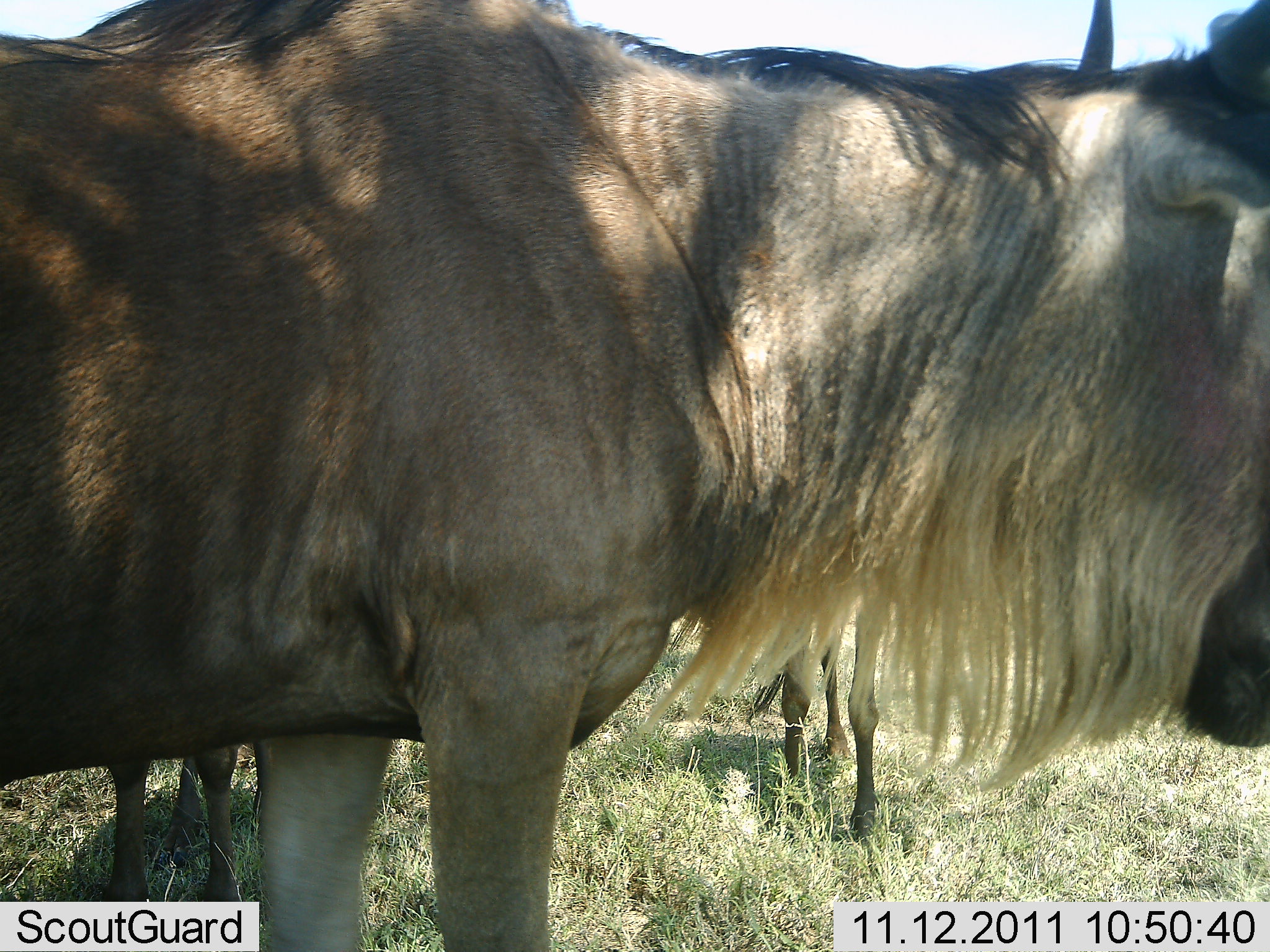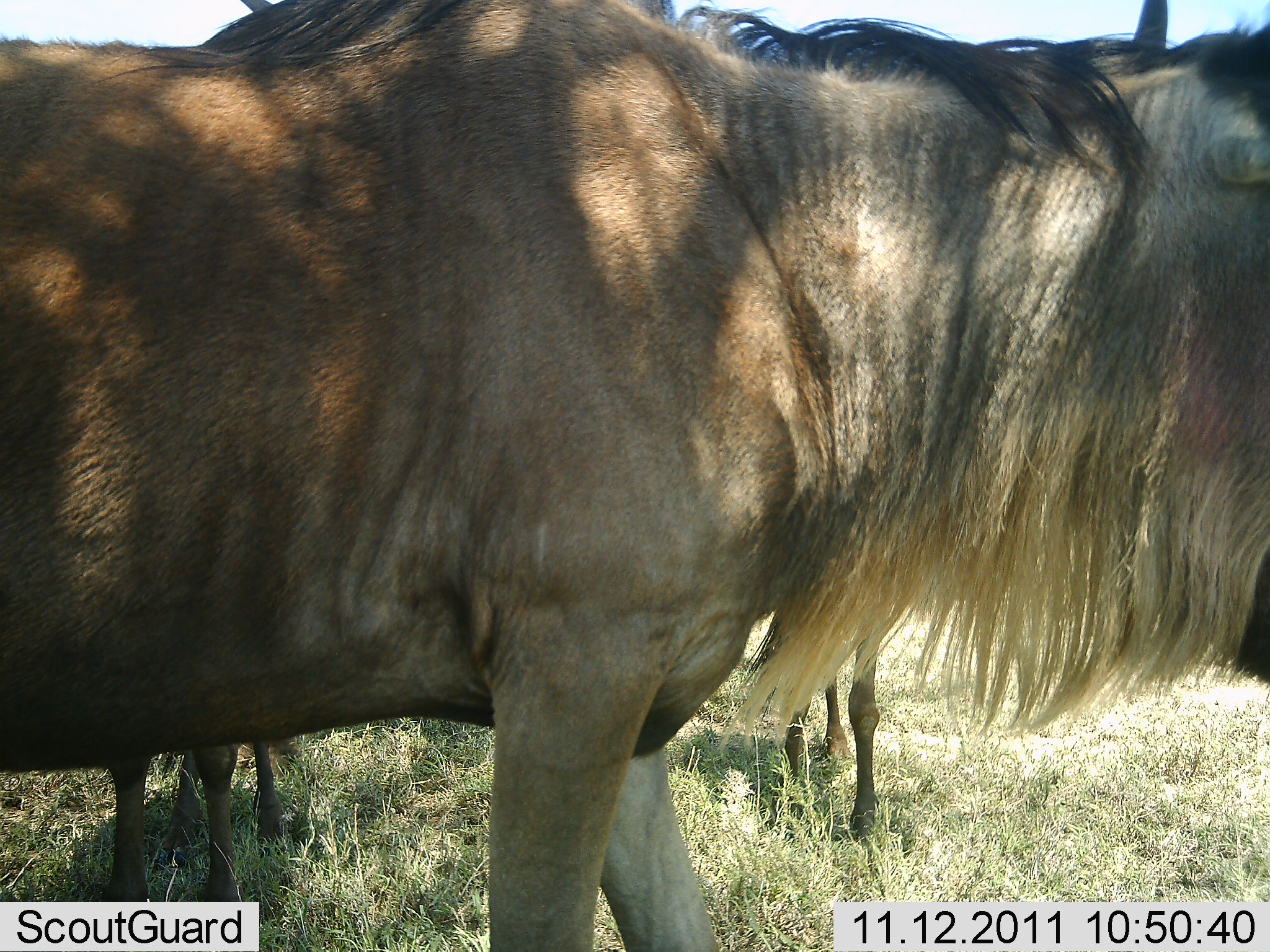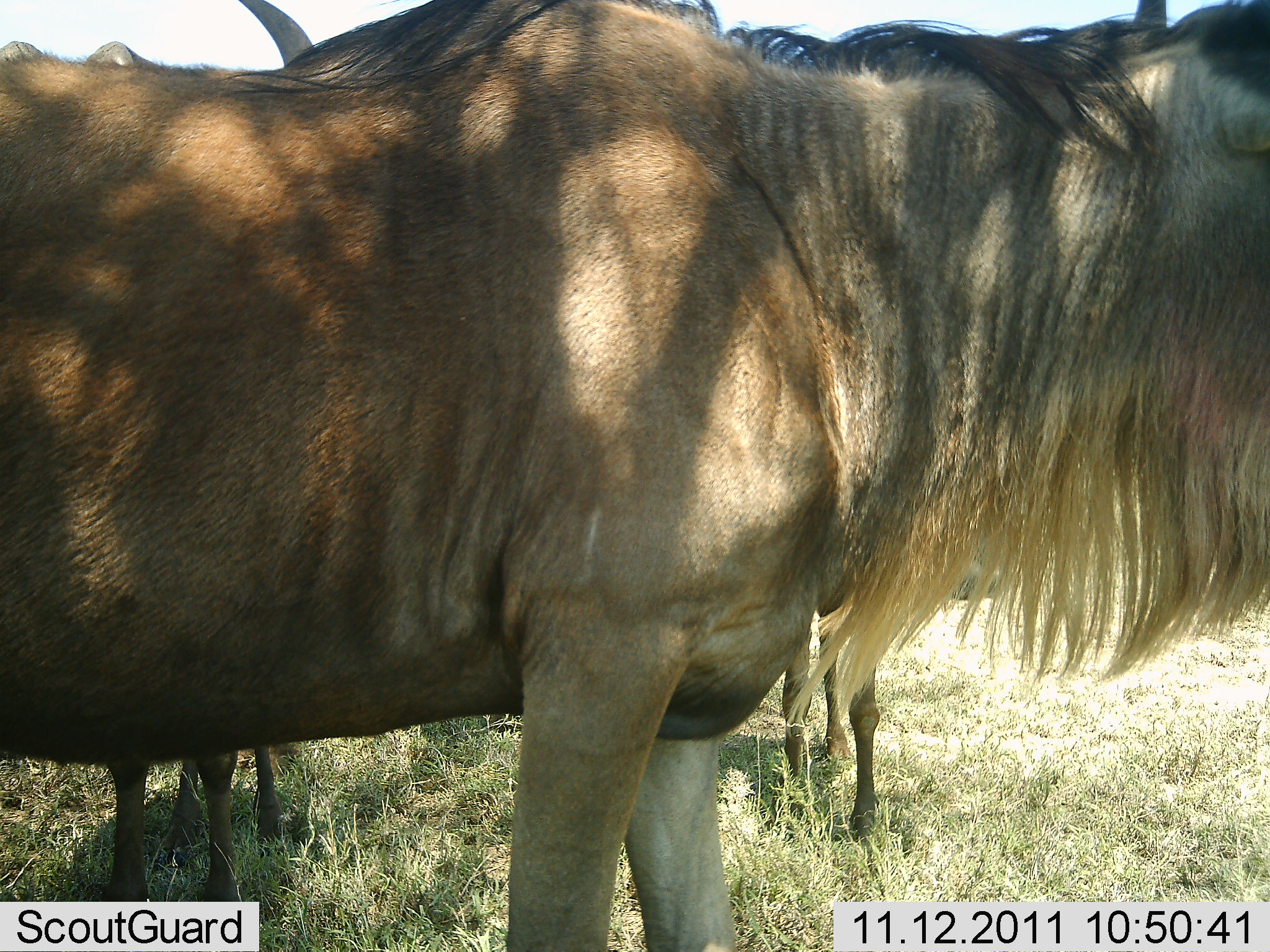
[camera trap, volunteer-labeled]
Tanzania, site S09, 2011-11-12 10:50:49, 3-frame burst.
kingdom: Animalia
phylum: Chordata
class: Mammalia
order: Artiodactyla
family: Bovidae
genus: Connochaetes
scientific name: Connochaetes taurinus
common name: blue wildebeest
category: wildebeest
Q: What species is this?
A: Wildebeest (blue wildebeest) (Connochaetes taurinus).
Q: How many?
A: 3.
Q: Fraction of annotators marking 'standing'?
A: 83%.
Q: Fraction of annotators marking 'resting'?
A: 0%.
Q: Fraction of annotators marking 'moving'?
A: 8%.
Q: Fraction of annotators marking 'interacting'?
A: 0%.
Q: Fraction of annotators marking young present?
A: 0%.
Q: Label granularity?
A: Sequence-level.